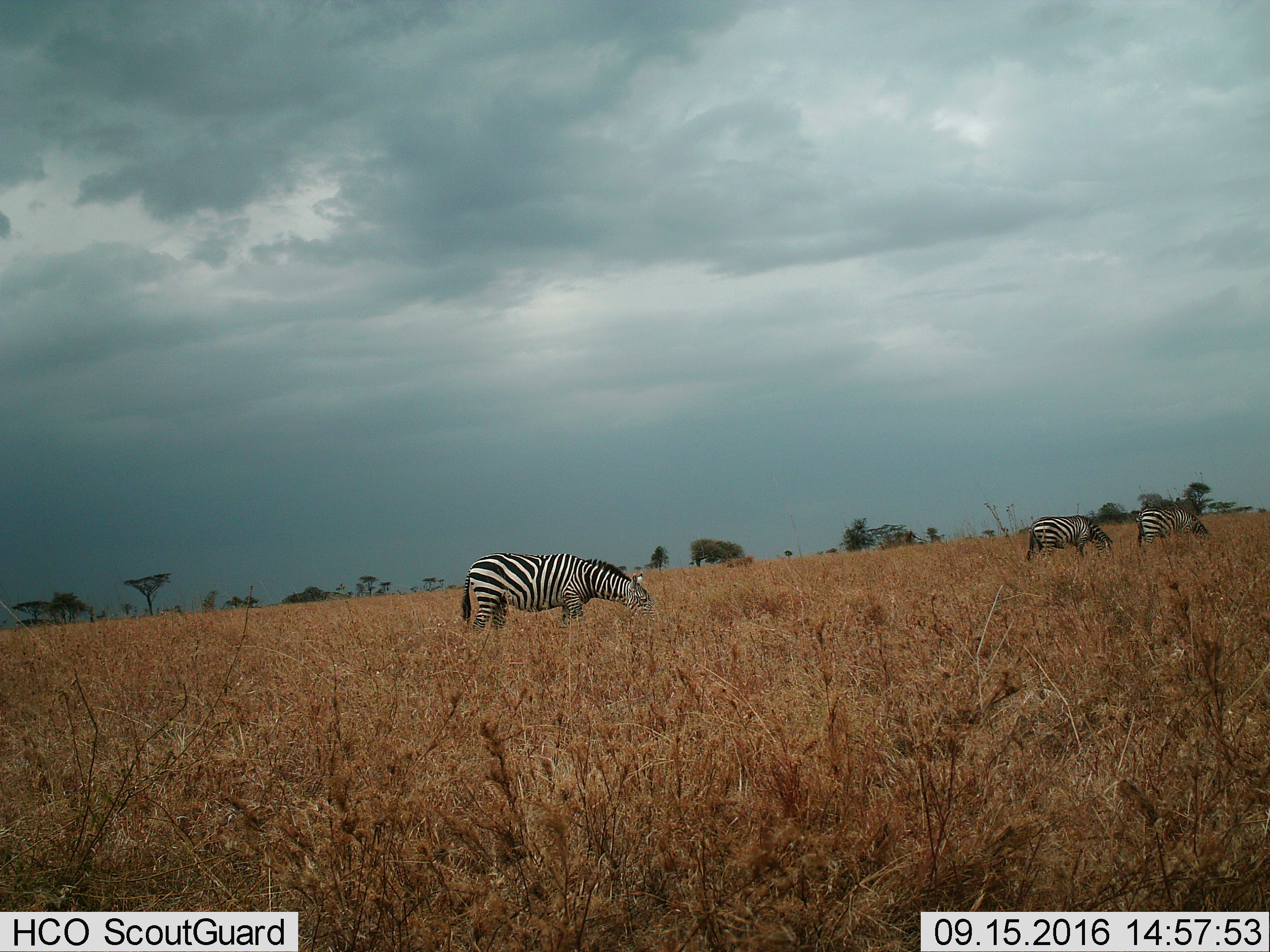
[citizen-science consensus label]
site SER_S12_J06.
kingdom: Animalia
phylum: Chordata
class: Mammalia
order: Perissodactyla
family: Equidae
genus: Equus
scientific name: Equus quagga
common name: plains zebra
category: zebraplains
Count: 3.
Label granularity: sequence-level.